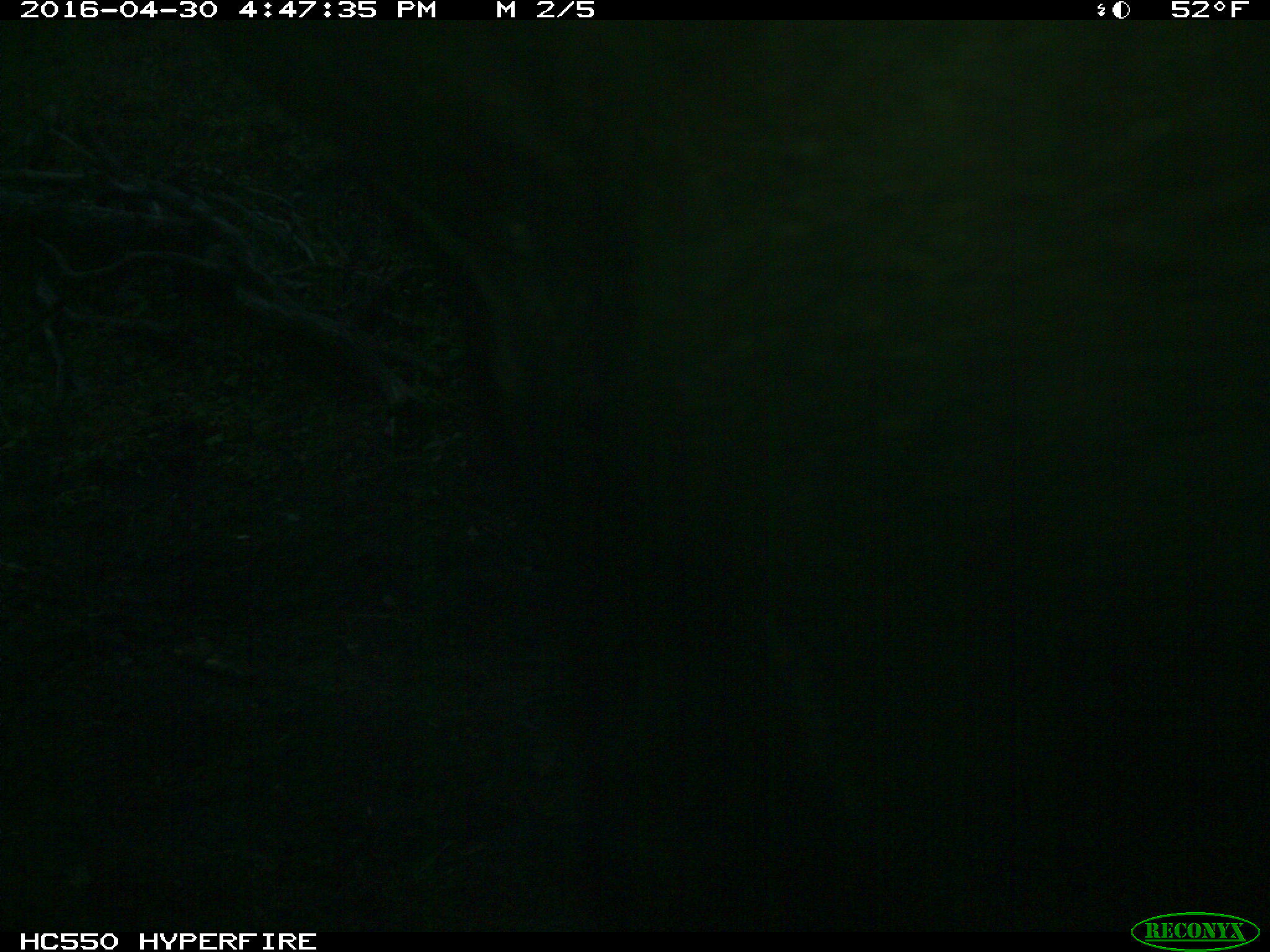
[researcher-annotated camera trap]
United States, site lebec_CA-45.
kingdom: Animalia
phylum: Chordata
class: Mammalia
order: Artiodactyla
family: Bovidae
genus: Bos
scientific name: Bos taurus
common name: domestic cow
Bos taurus (domestic cow).